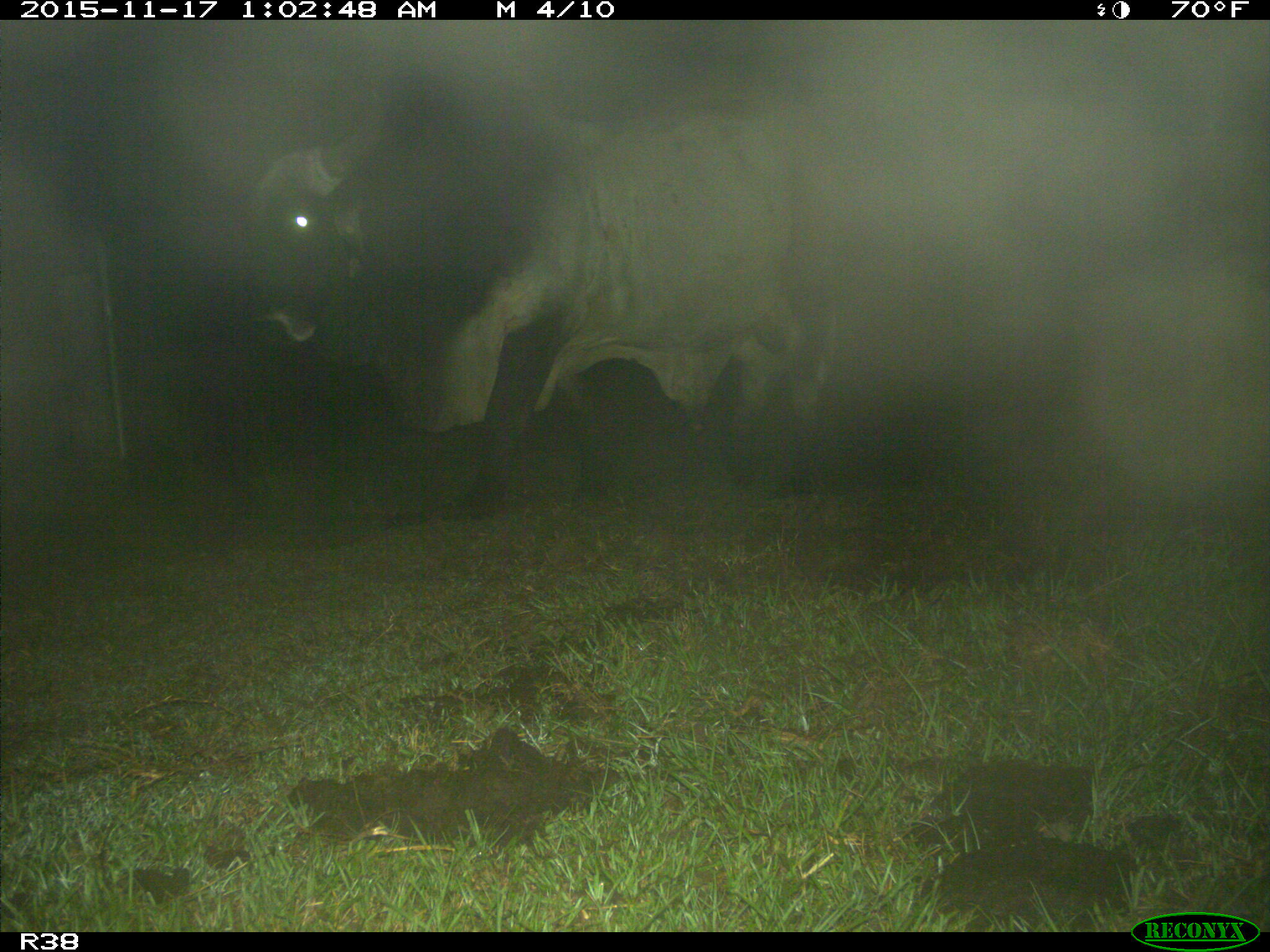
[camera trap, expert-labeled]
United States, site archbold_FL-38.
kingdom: Animalia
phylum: Chordata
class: Mammalia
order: Artiodactyla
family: Bovidae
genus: Bos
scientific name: Bos taurus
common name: domestic cow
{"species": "Bos taurus (domestic cow)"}